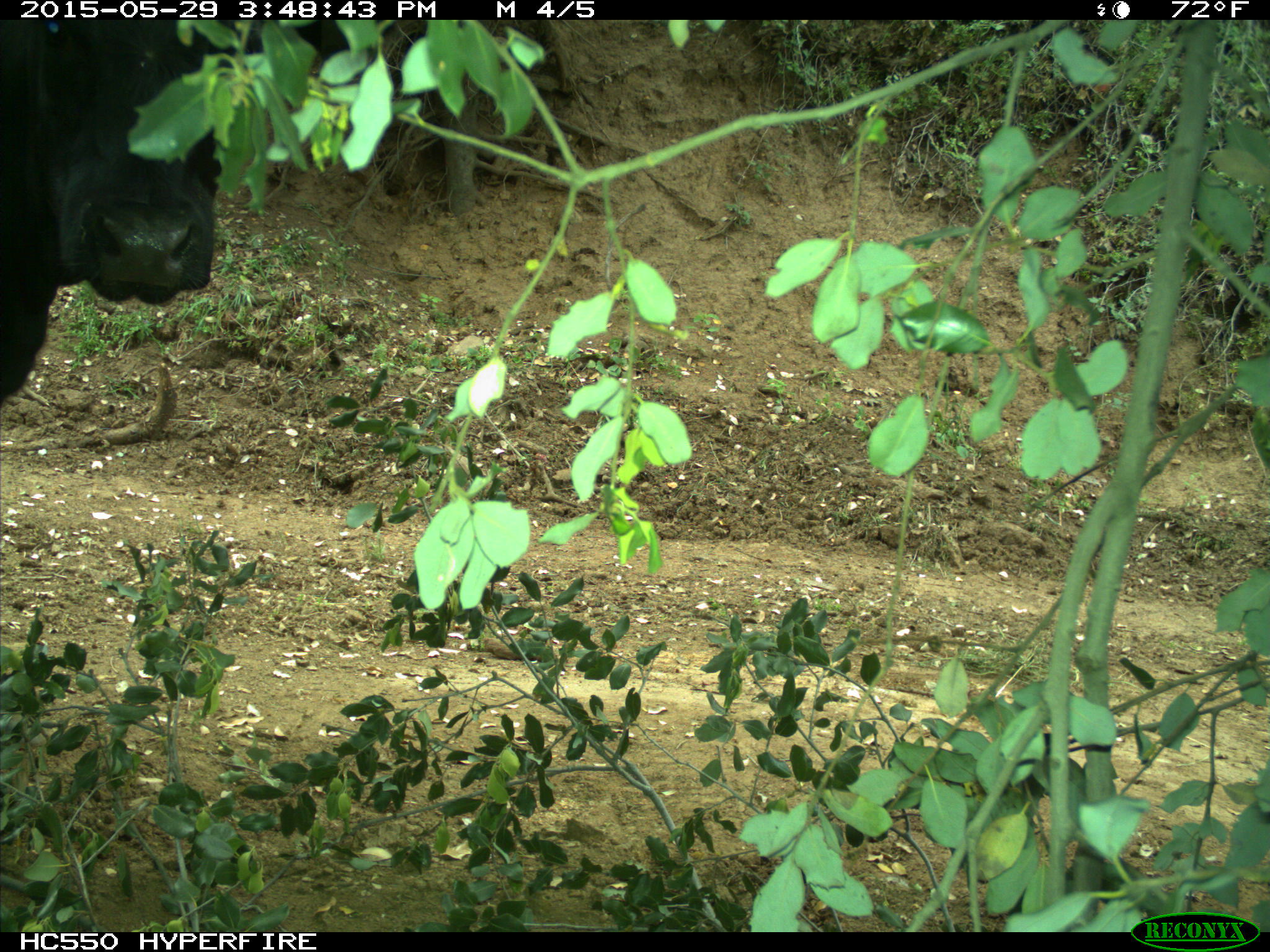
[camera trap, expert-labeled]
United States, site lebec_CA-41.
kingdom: Animalia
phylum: Chordata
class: Mammalia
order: Artiodactyla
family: Bovidae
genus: Bos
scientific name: Bos taurus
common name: domestic cow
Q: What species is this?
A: Bos taurus (domestic cow).